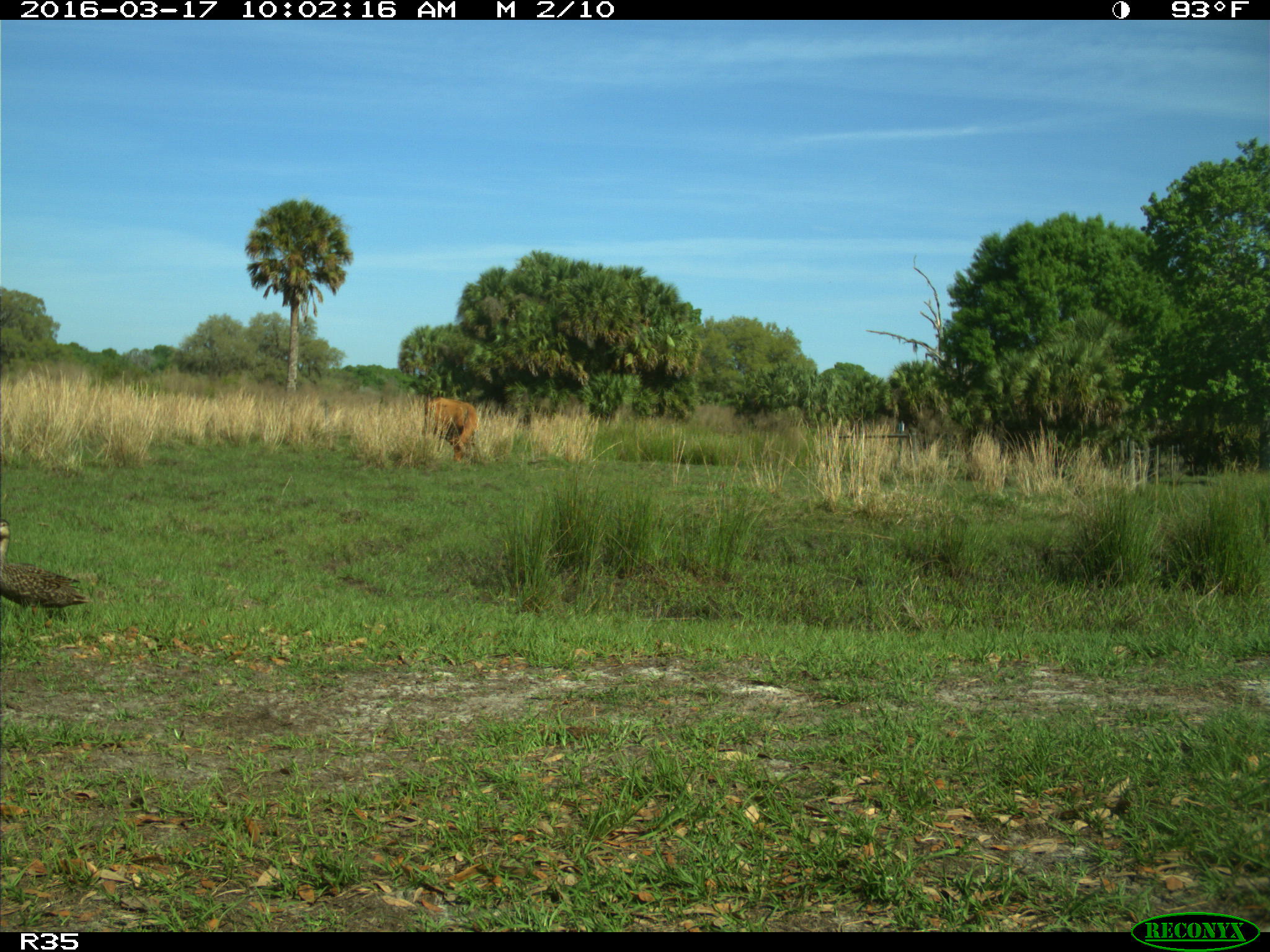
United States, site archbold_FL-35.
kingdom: Animalia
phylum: Chordata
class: Mammalia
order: Artiodactyla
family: Bovidae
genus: Bos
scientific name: Bos taurus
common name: domestic cow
Bos taurus (domestic cow).